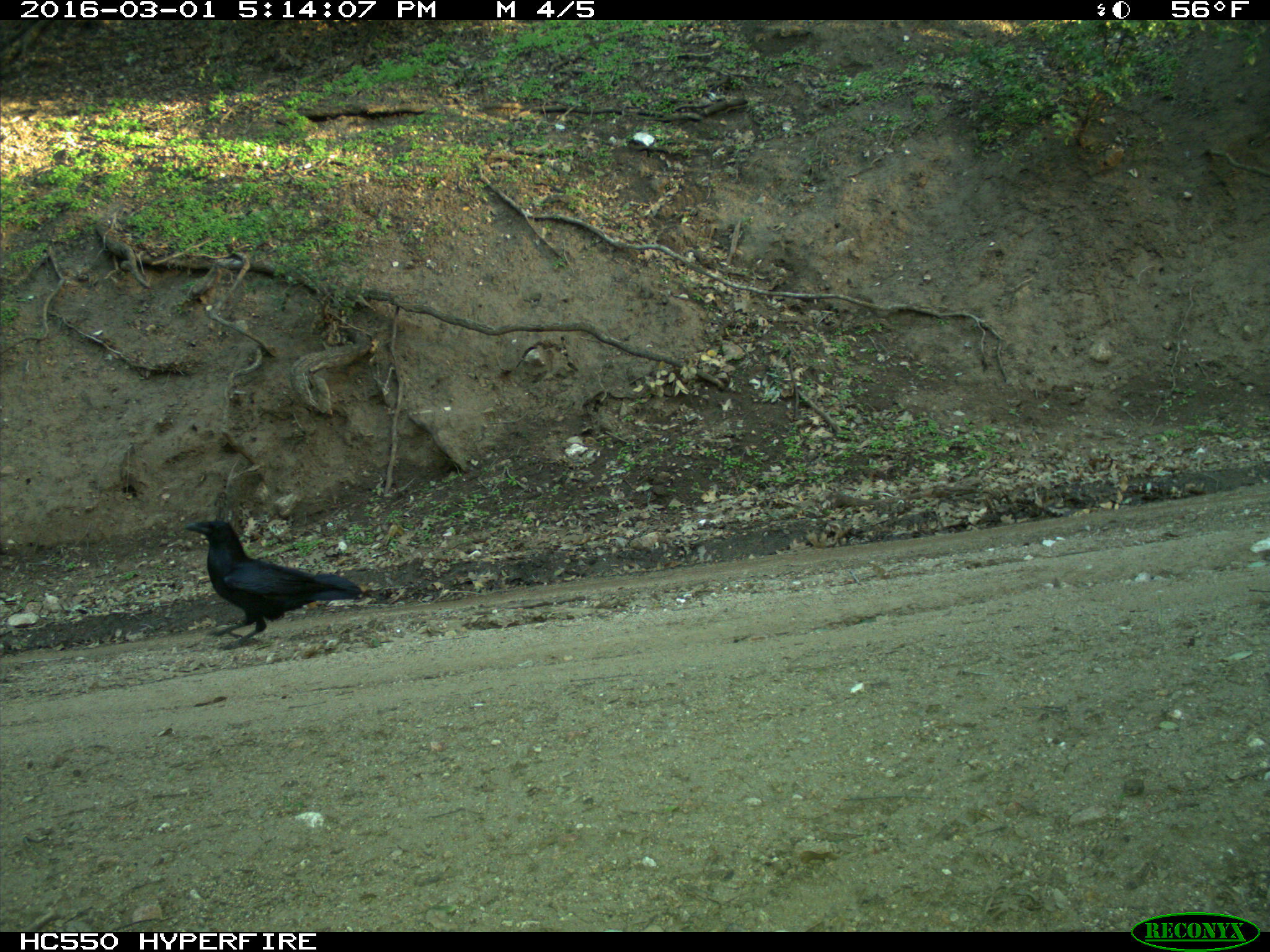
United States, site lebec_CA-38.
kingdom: Animalia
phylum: Chordata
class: Aves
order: Passeriformes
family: Corvidae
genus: Corvus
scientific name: Corvus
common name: crows and ravens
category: unidentified corvus